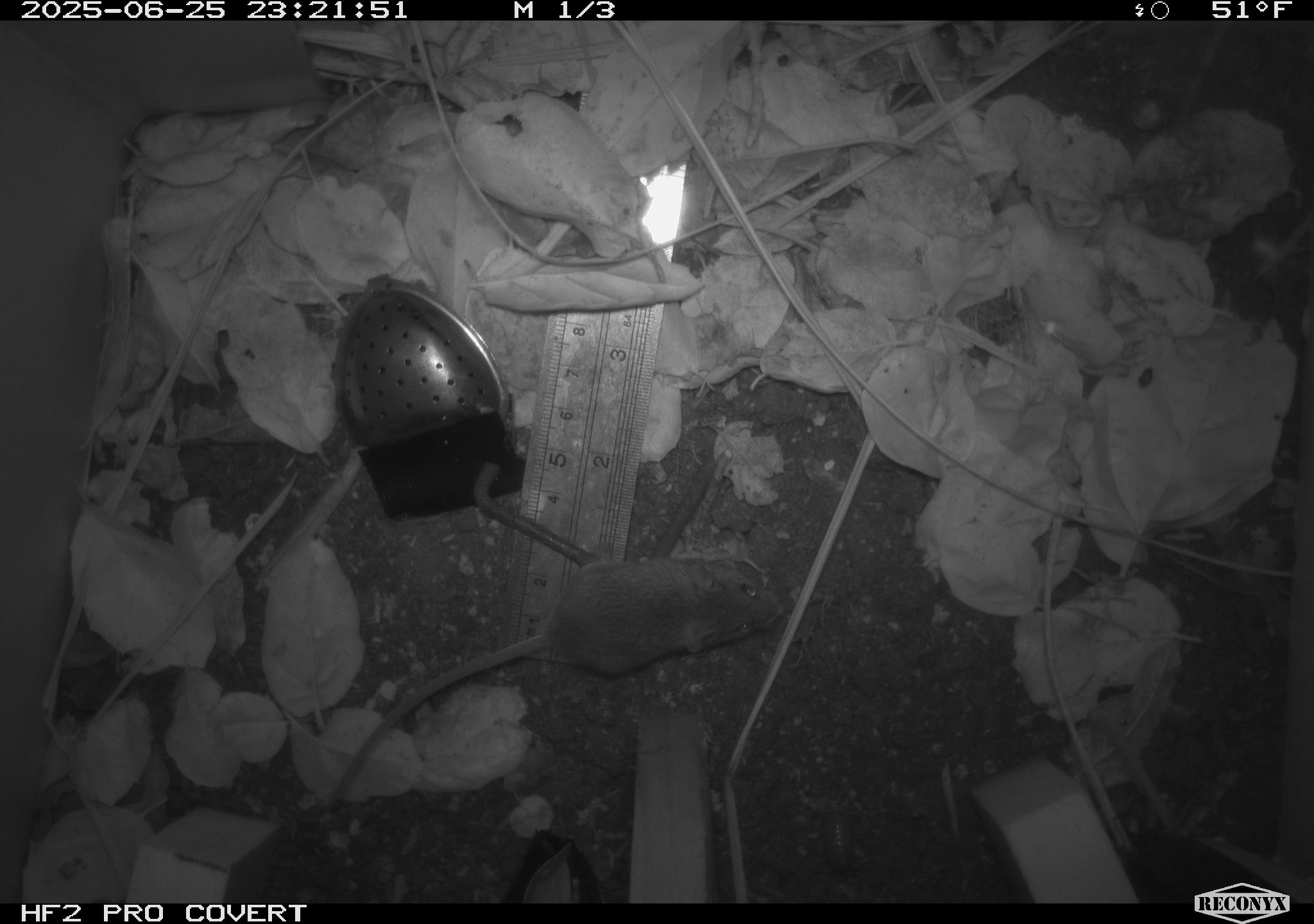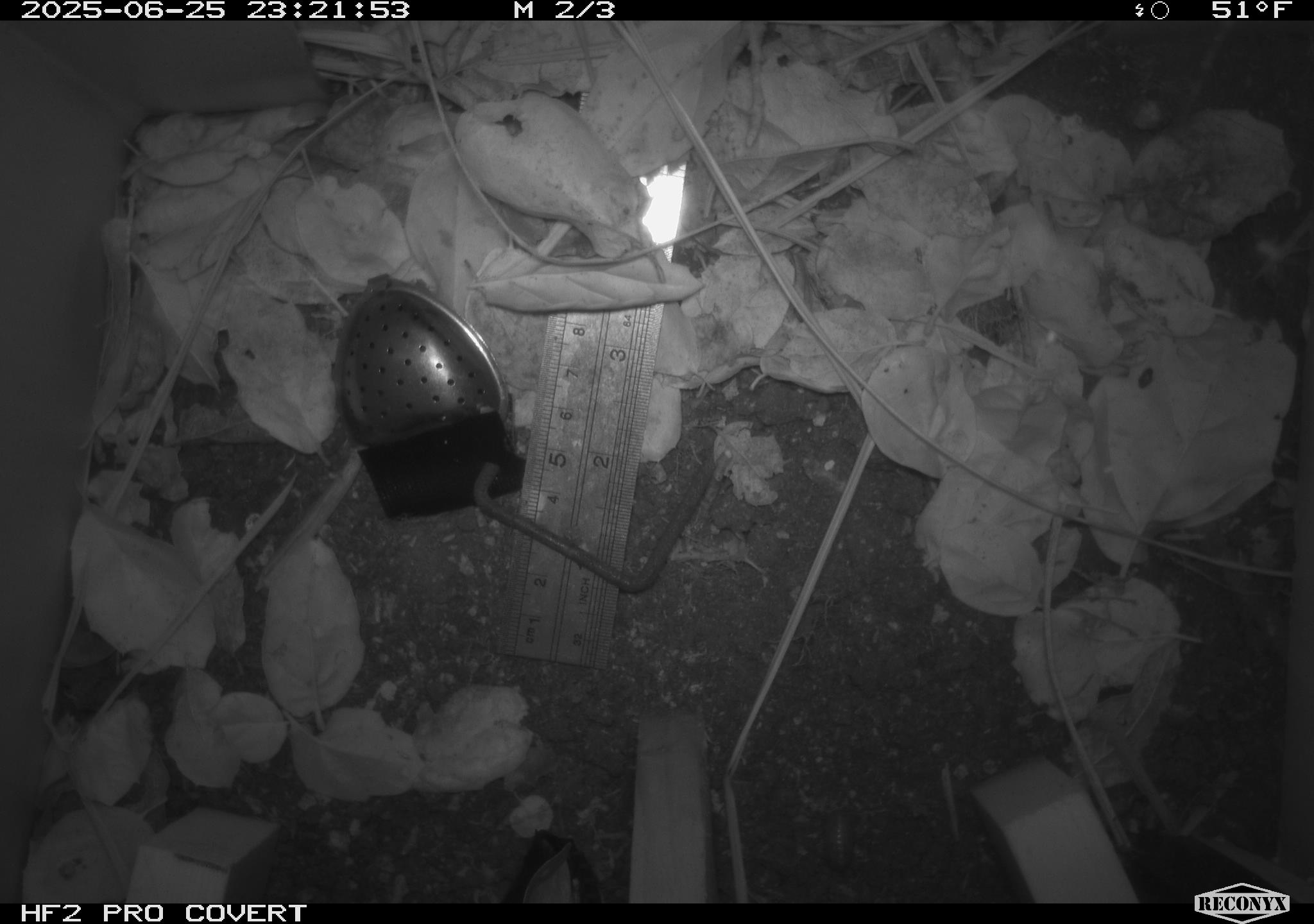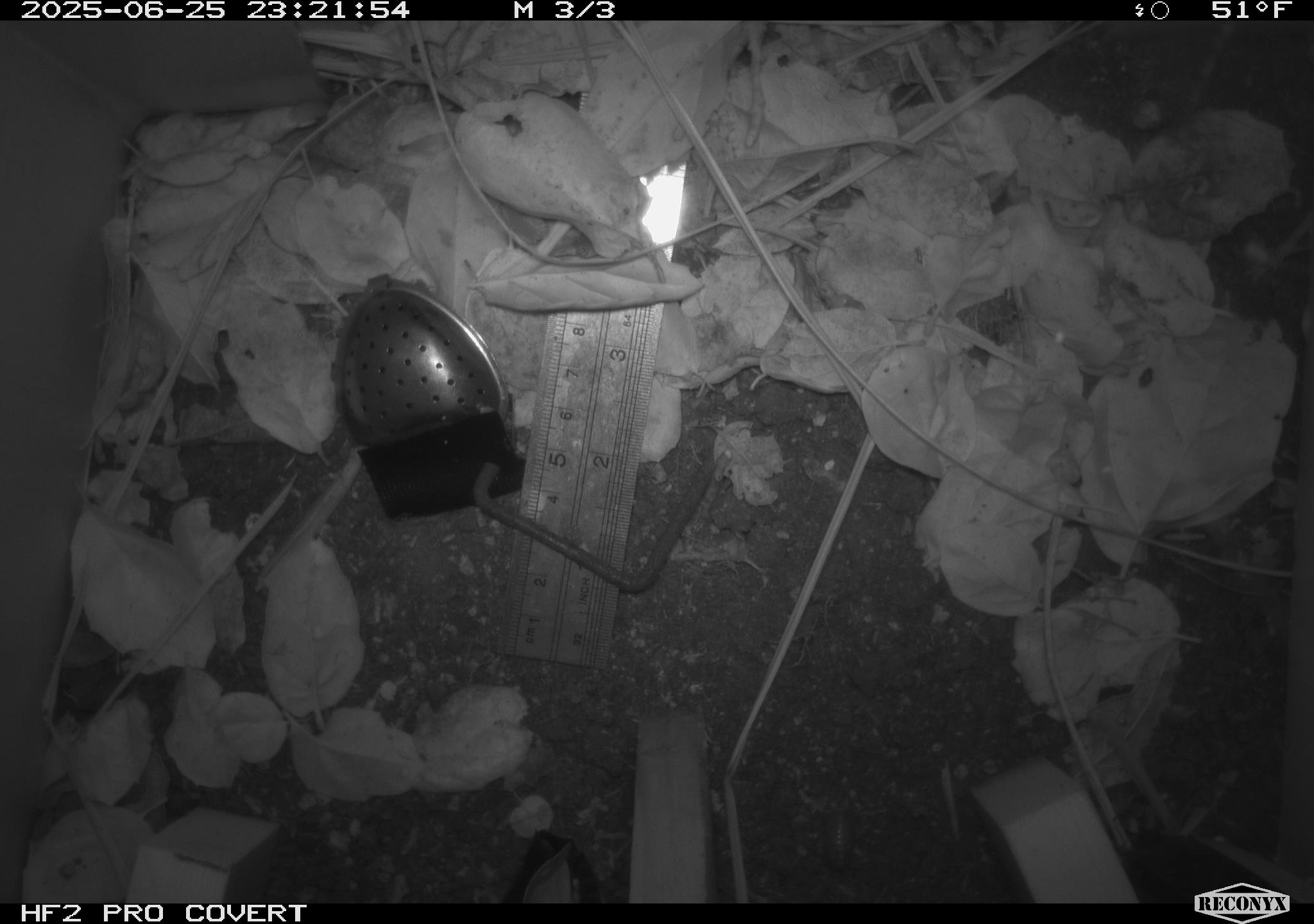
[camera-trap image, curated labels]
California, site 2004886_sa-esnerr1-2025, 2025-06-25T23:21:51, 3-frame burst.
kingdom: Animalia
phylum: Chordata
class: Mammalia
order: Rodentia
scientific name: Rodentia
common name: rodent